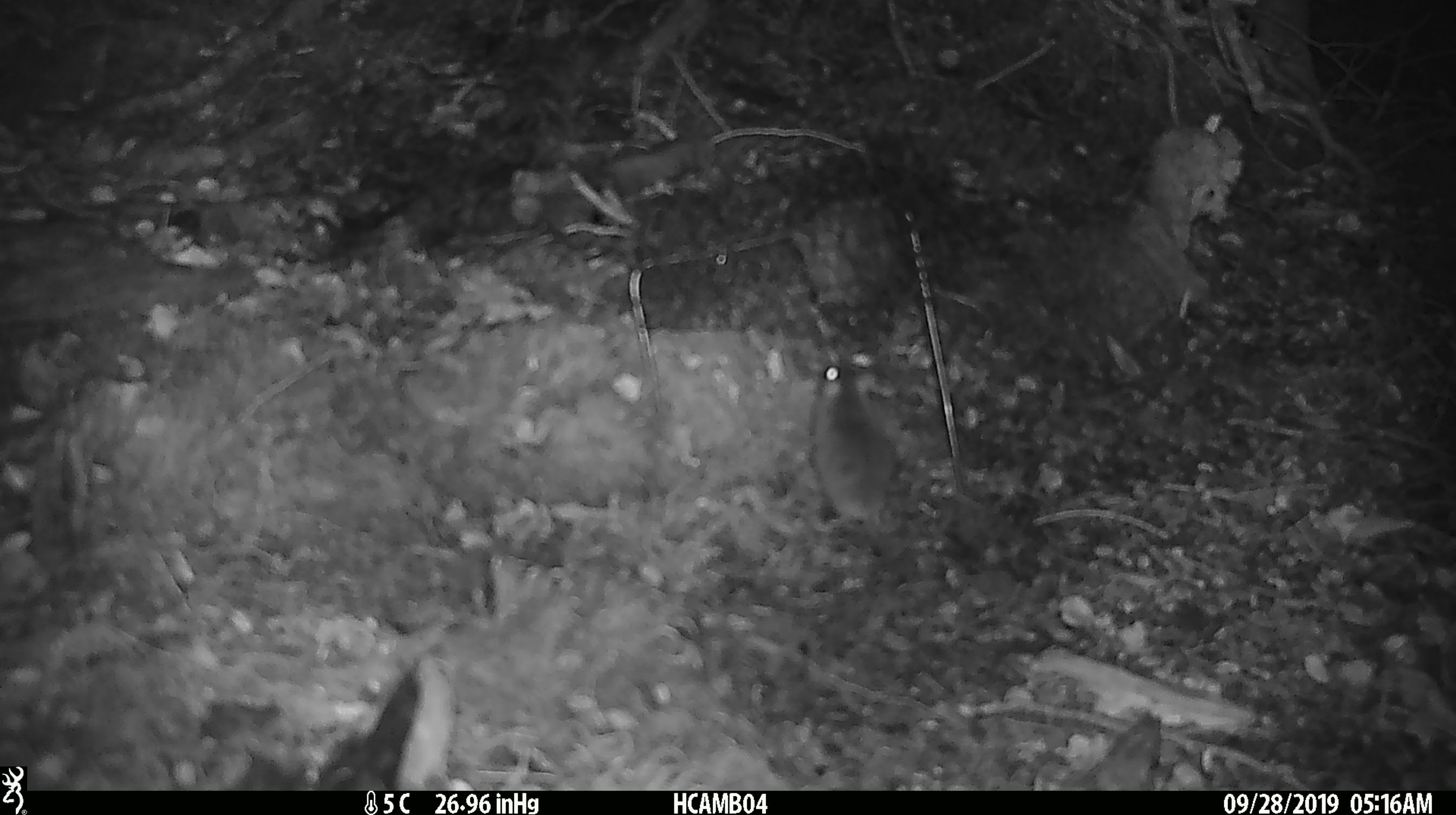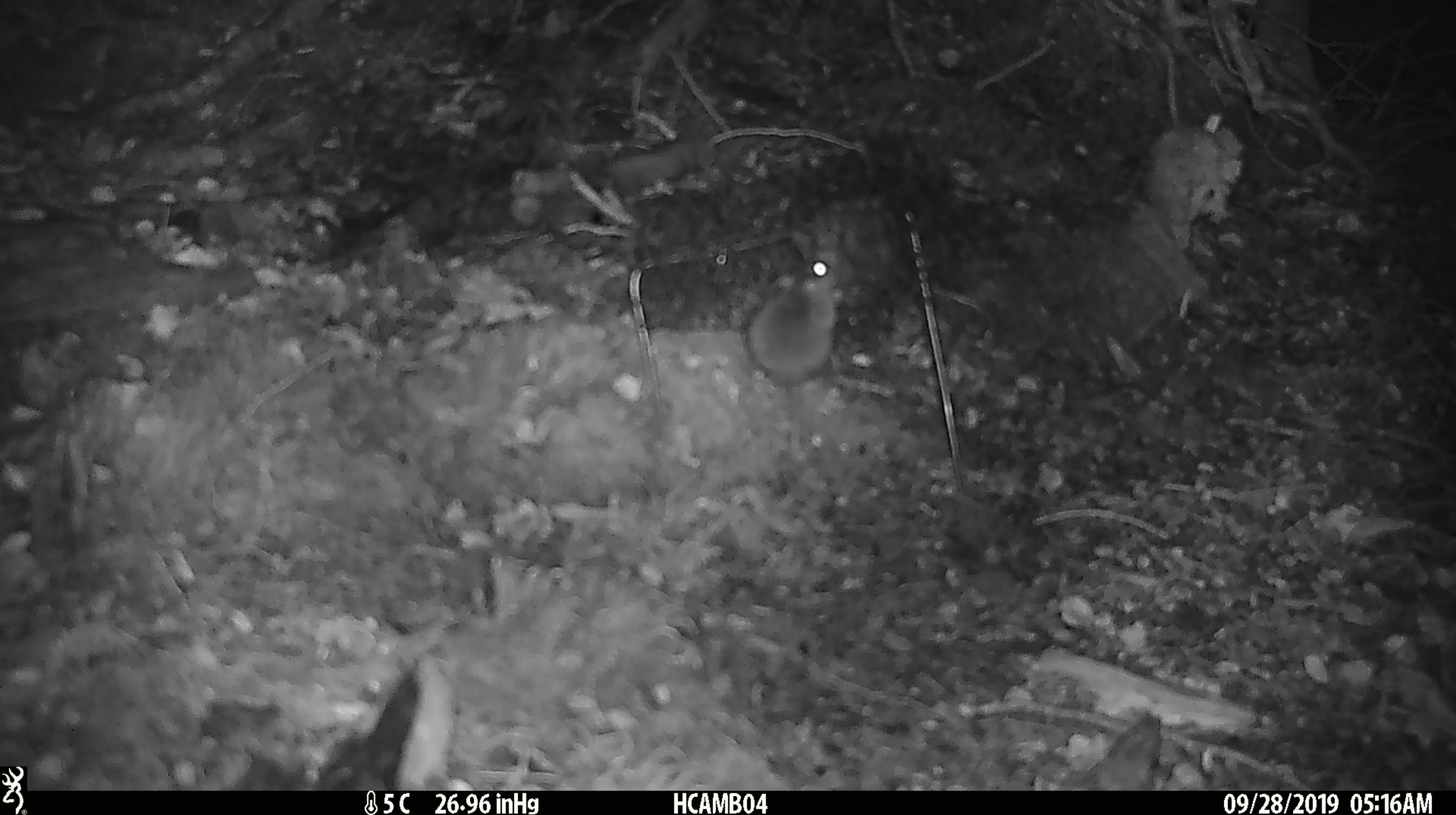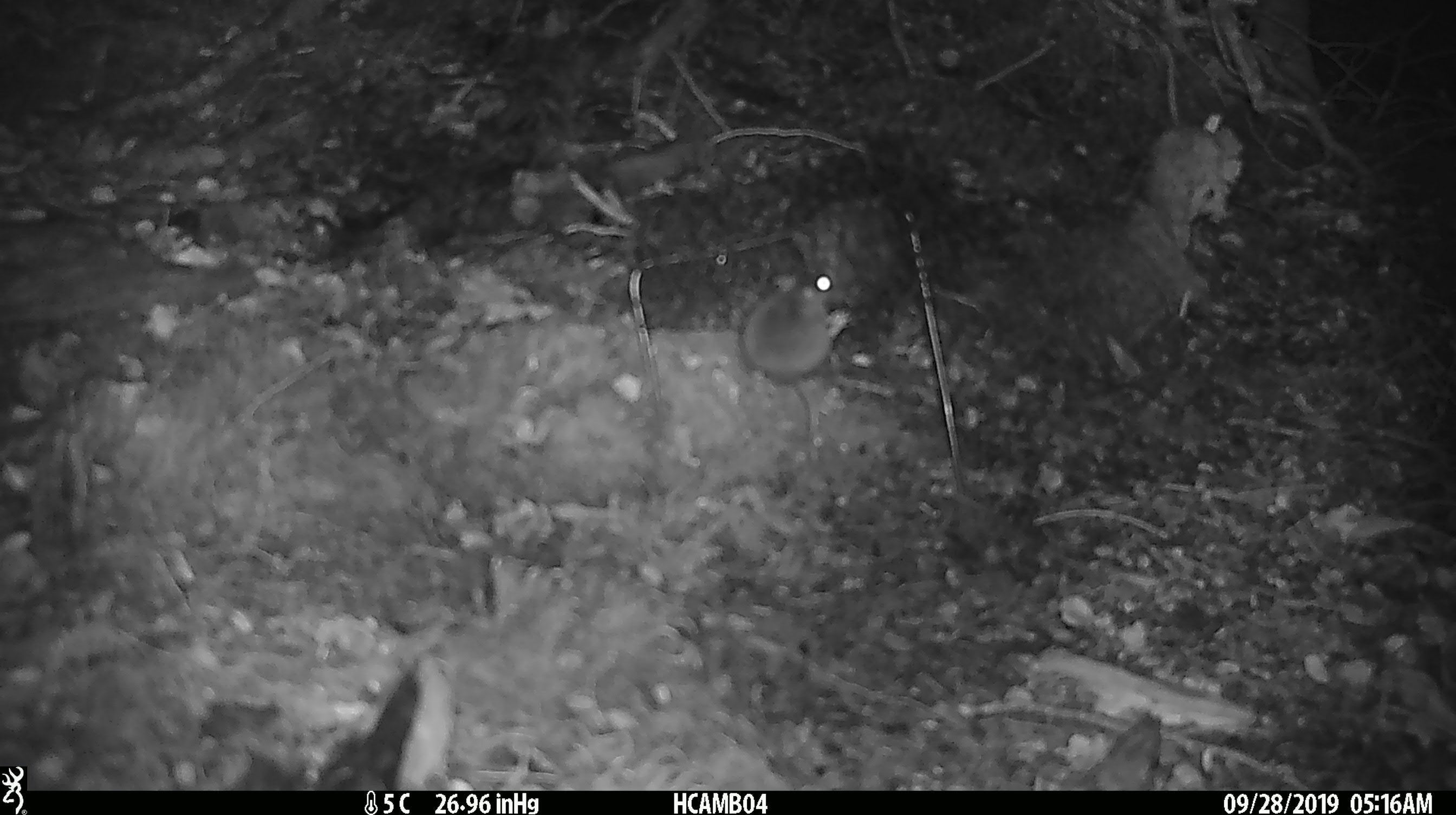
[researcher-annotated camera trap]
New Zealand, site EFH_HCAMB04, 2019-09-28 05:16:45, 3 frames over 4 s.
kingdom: Animalia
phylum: Chordata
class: Mammalia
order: Rodentia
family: Muridae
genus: Mus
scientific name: Mus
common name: mouse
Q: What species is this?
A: Mouse (Mus).